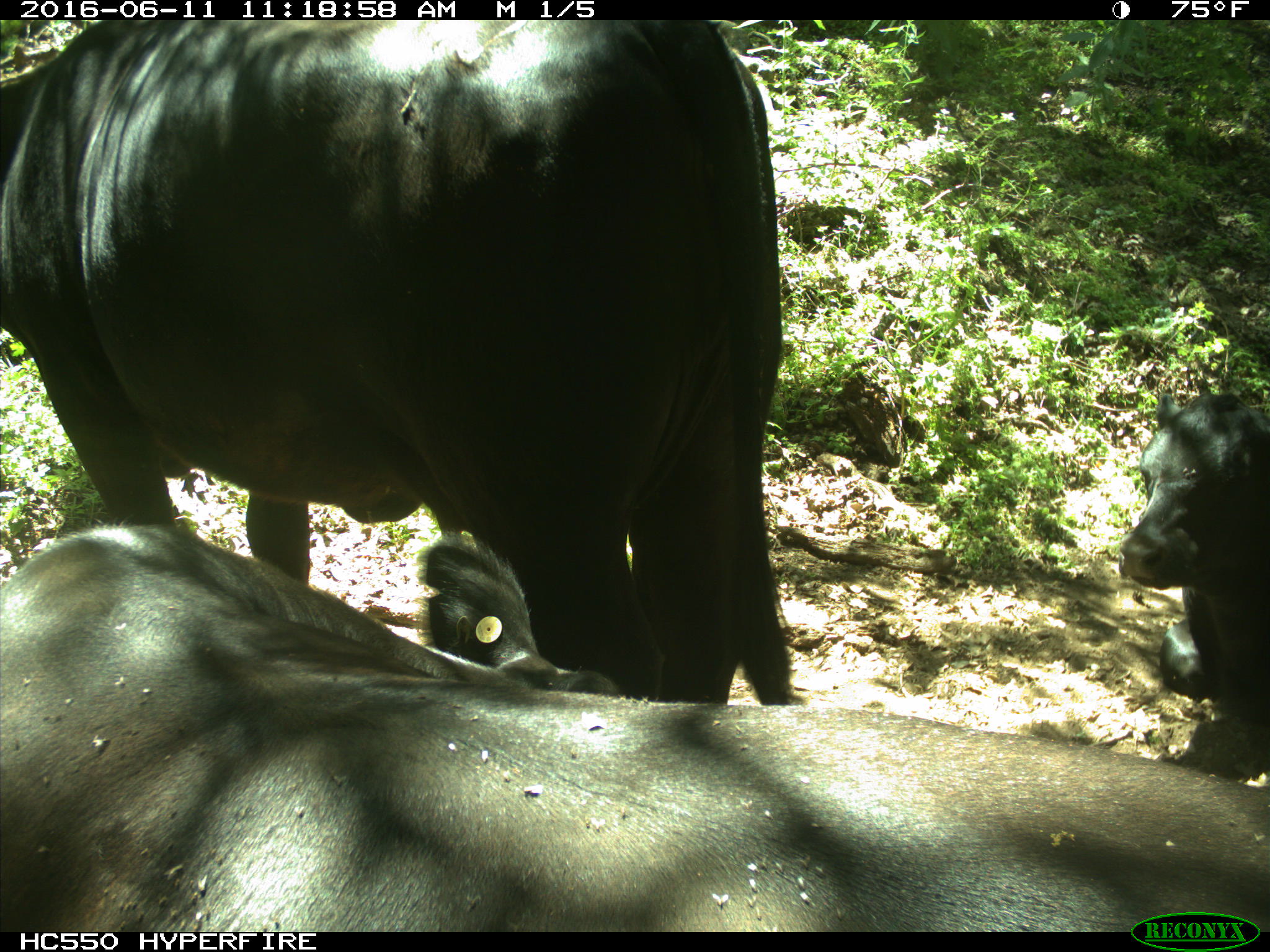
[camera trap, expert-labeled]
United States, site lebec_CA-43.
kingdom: Animalia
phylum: Chordata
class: Mammalia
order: Artiodactyla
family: Bovidae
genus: Bos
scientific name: Bos taurus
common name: domestic cow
Bos taurus (domestic cow).